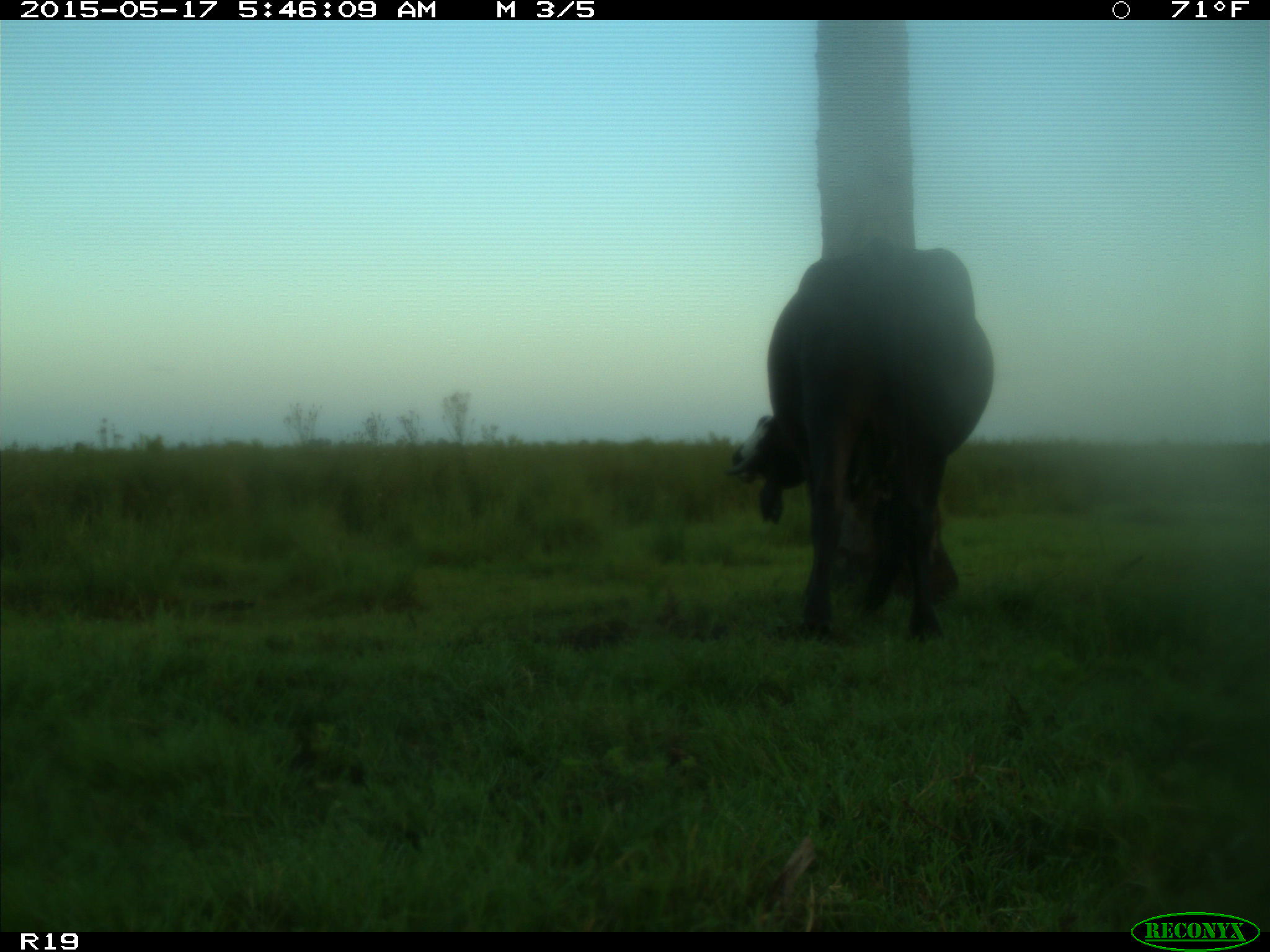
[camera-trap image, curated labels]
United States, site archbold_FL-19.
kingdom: Animalia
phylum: Chordata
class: Mammalia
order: Artiodactyla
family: Bovidae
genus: Bos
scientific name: Bos taurus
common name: domestic cow